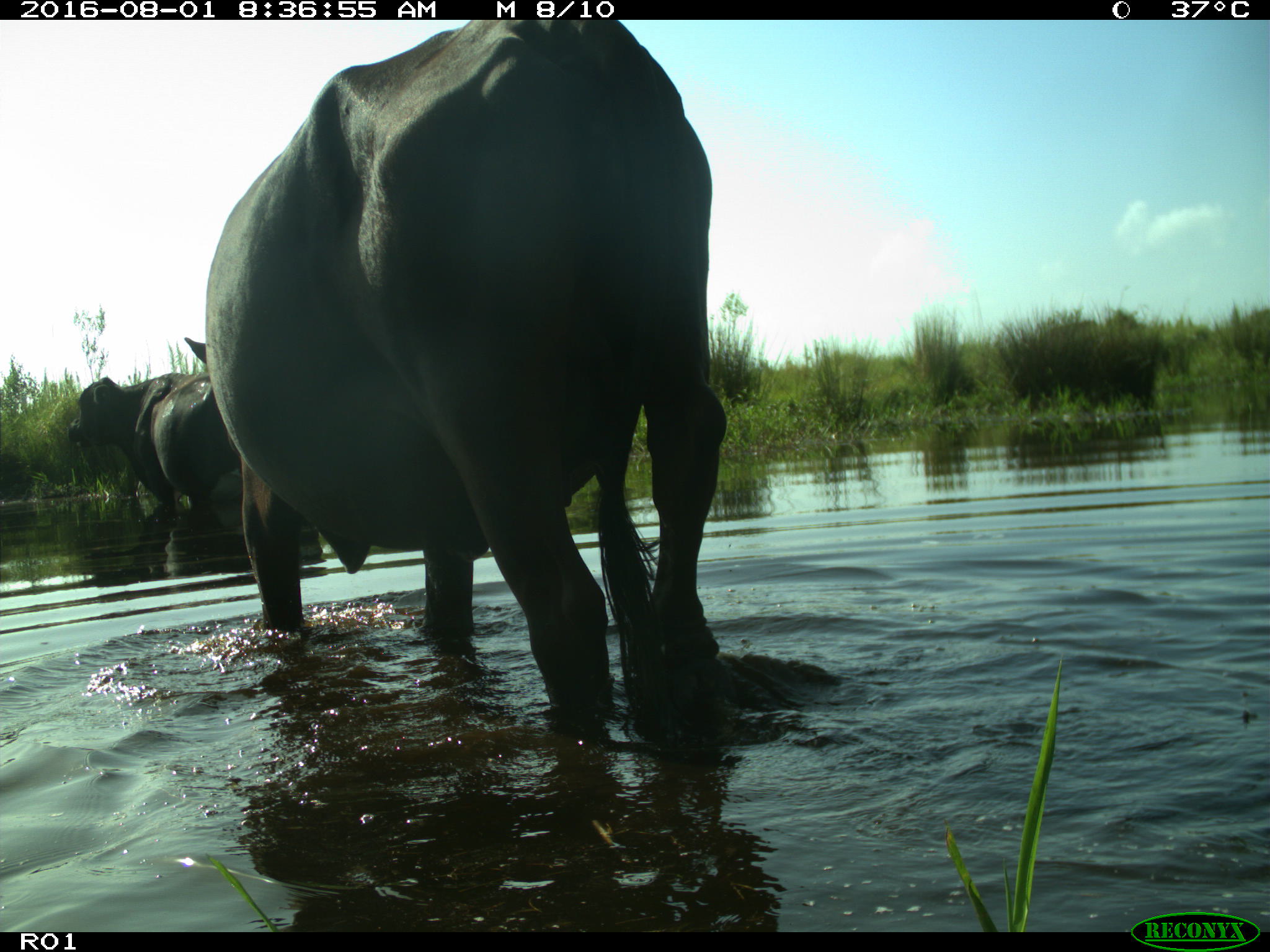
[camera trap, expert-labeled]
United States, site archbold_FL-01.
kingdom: Animalia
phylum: Chordata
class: Mammalia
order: Artiodactyla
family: Bovidae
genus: Bos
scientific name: Bos taurus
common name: domestic cow